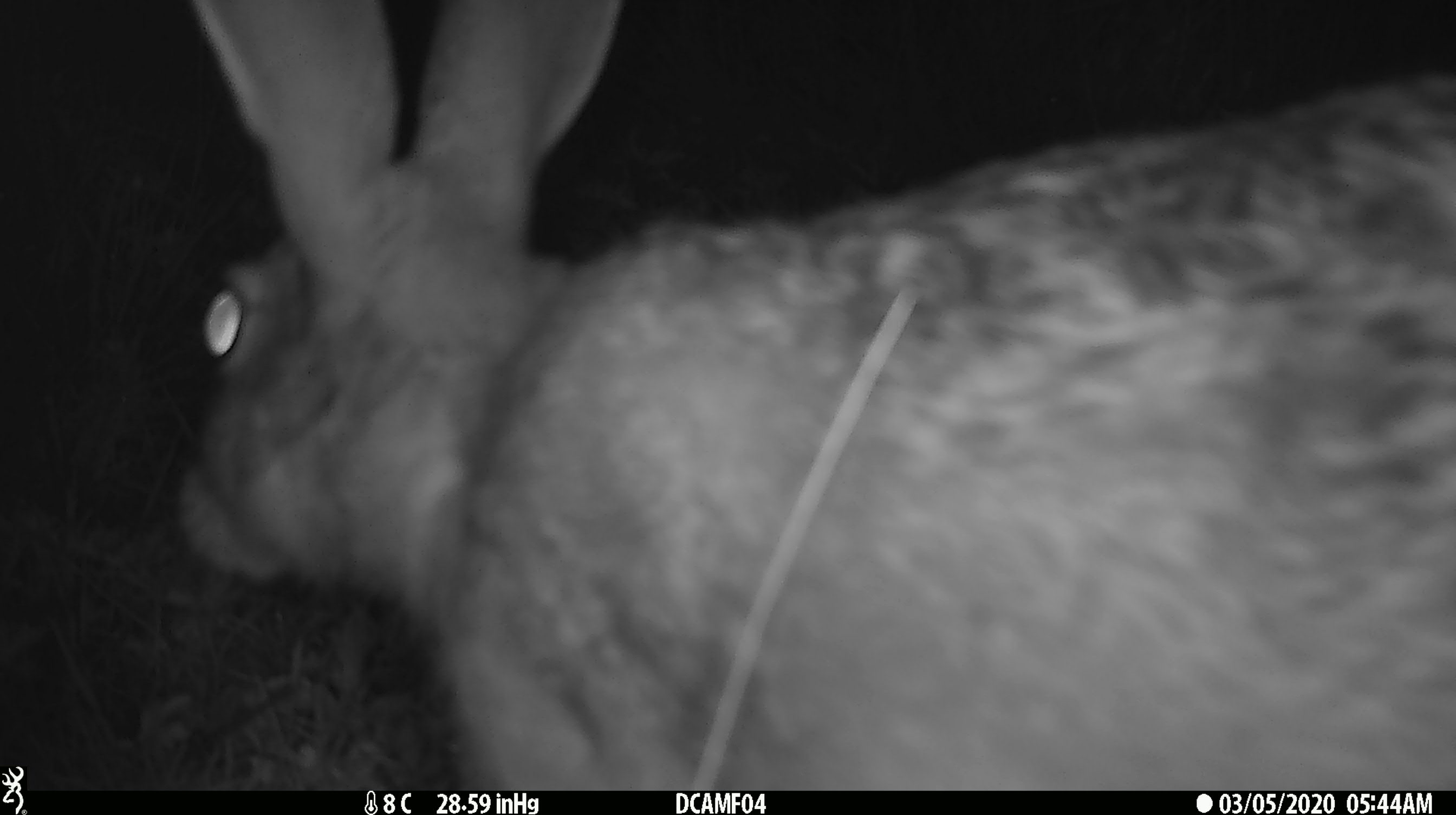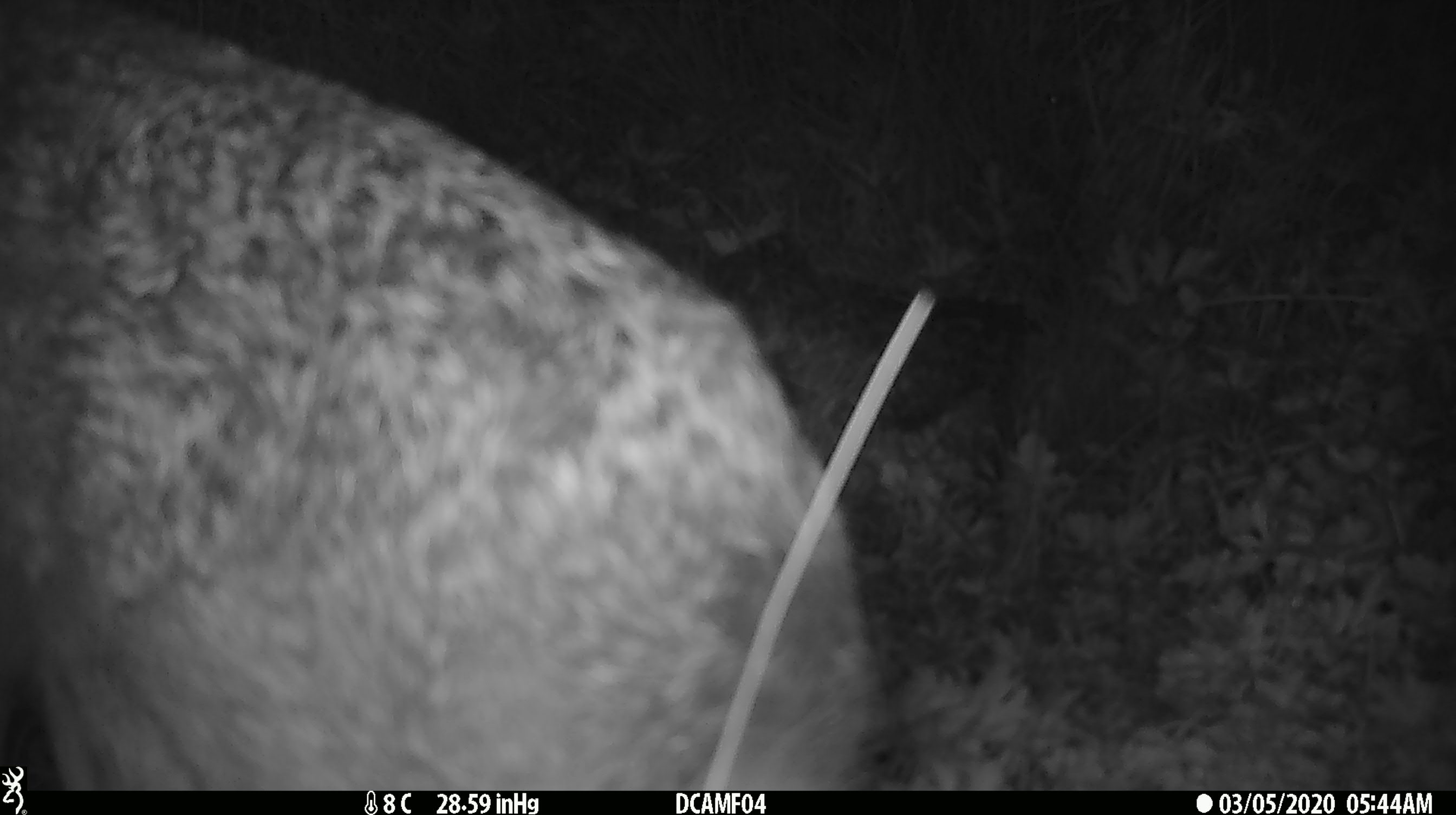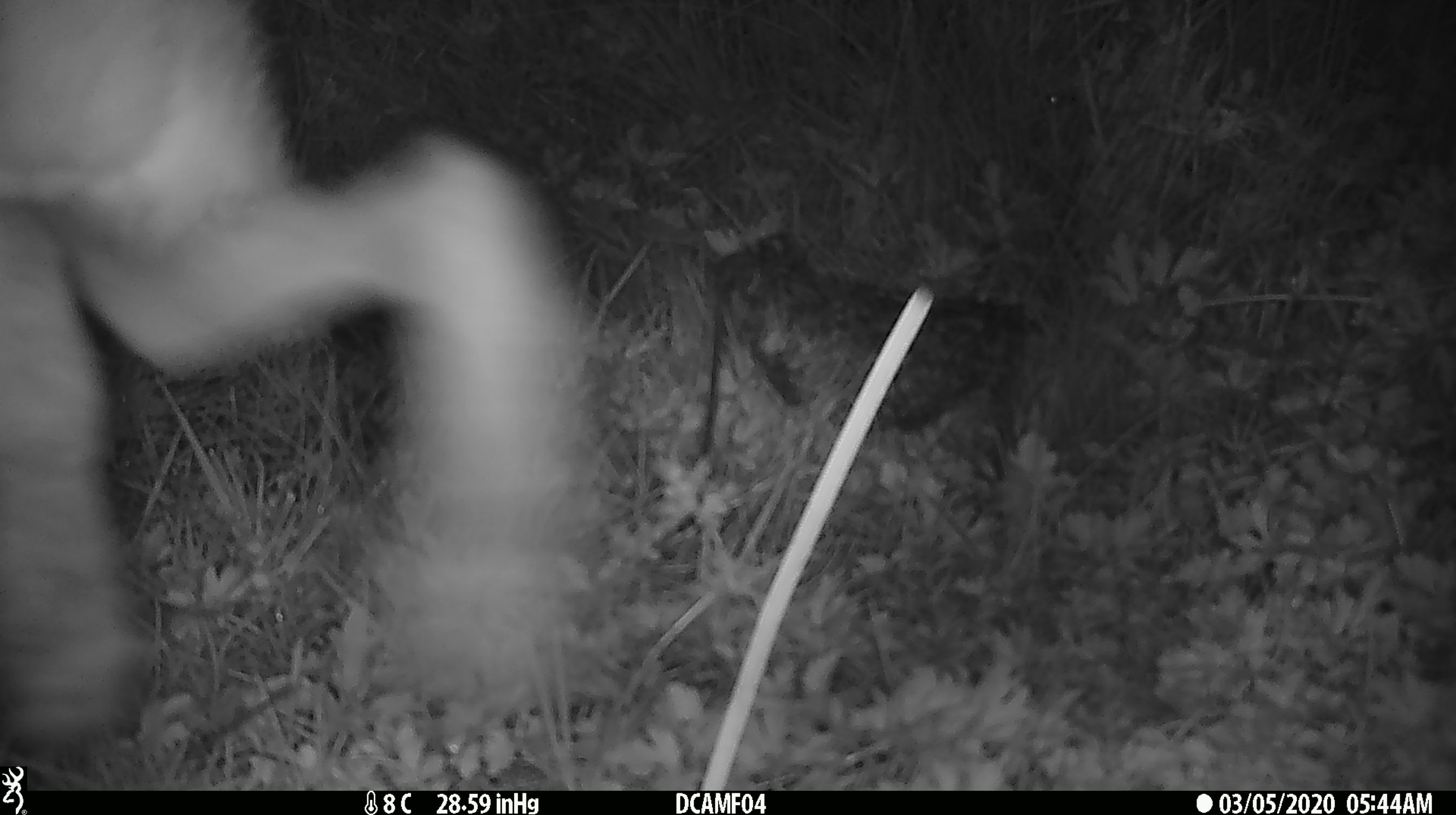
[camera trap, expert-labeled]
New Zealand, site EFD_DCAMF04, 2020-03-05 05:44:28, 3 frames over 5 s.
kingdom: Animalia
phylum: Chordata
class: Mammalia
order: Lagomorpha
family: Leporidae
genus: Lepus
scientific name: Lepus europaeus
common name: brown hare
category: hare